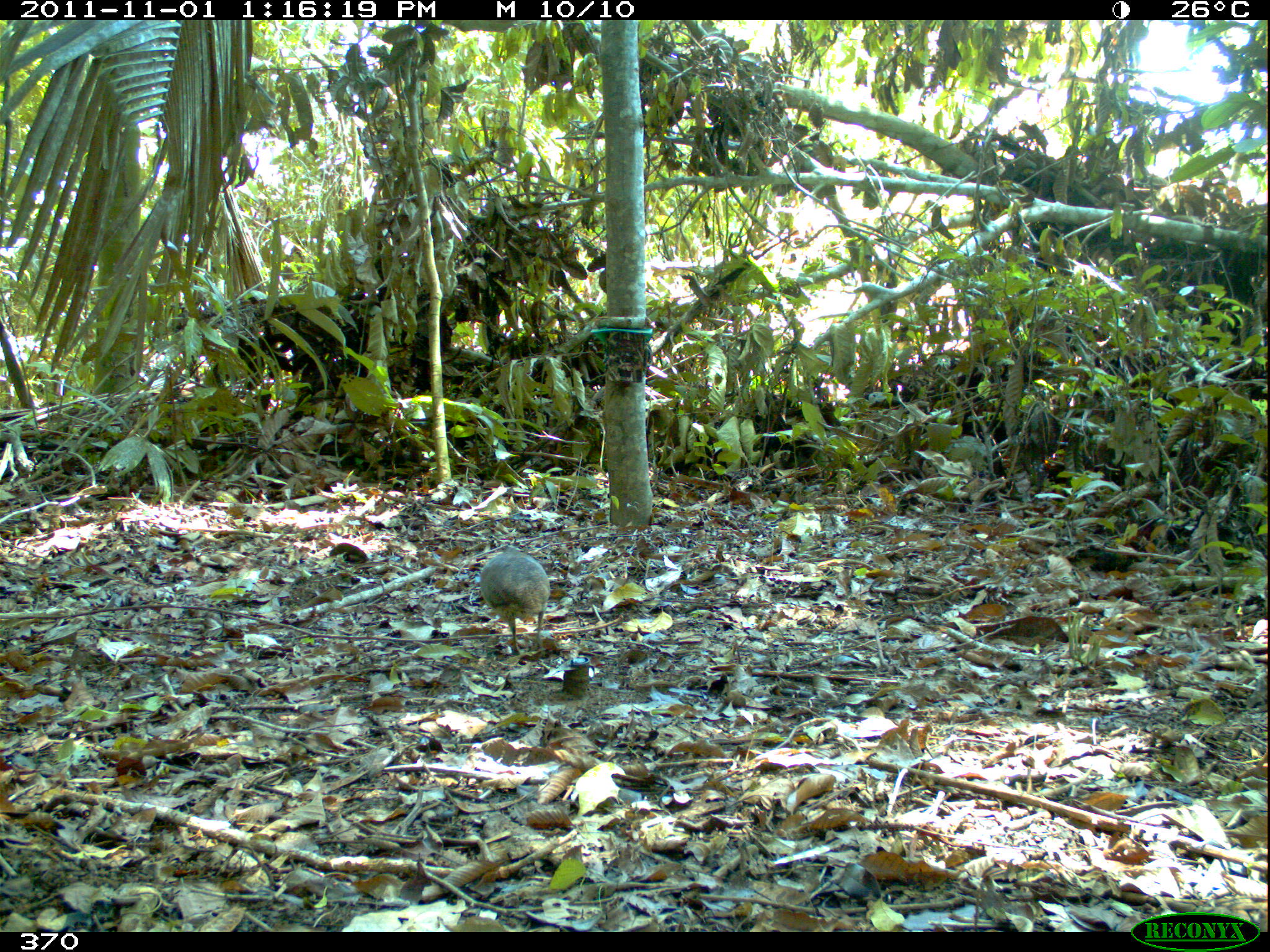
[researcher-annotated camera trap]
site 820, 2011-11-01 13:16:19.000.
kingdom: Animalia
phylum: Chordata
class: Aves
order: Tinamiformes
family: Tinamidae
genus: Crypturellus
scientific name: Crypturellus soui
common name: little tinamou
Crypturellus soui (little tinamou).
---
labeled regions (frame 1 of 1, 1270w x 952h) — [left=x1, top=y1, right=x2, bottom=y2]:
crypturellus soui: [left=472, top=543, right=551, bottom=654]